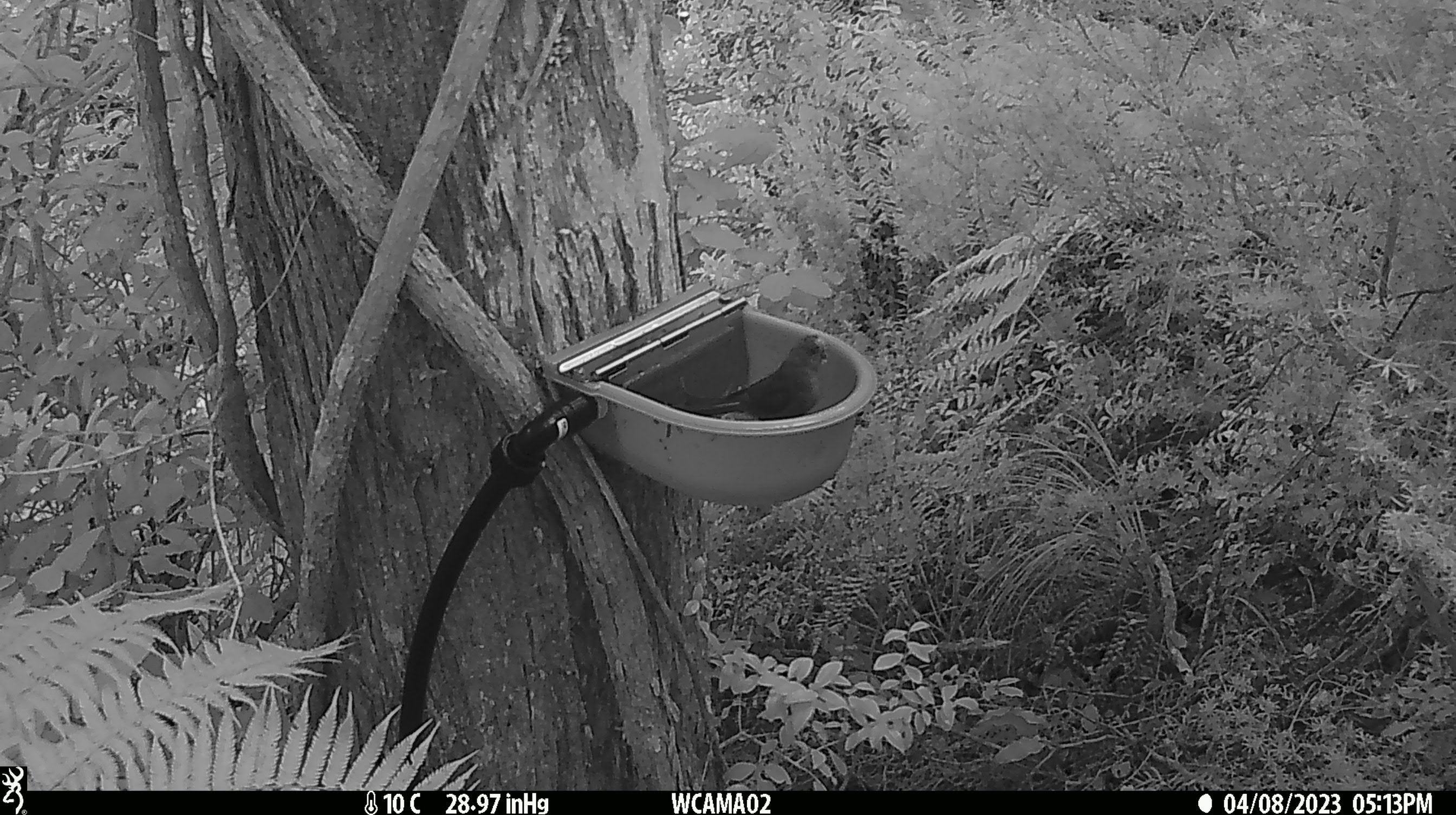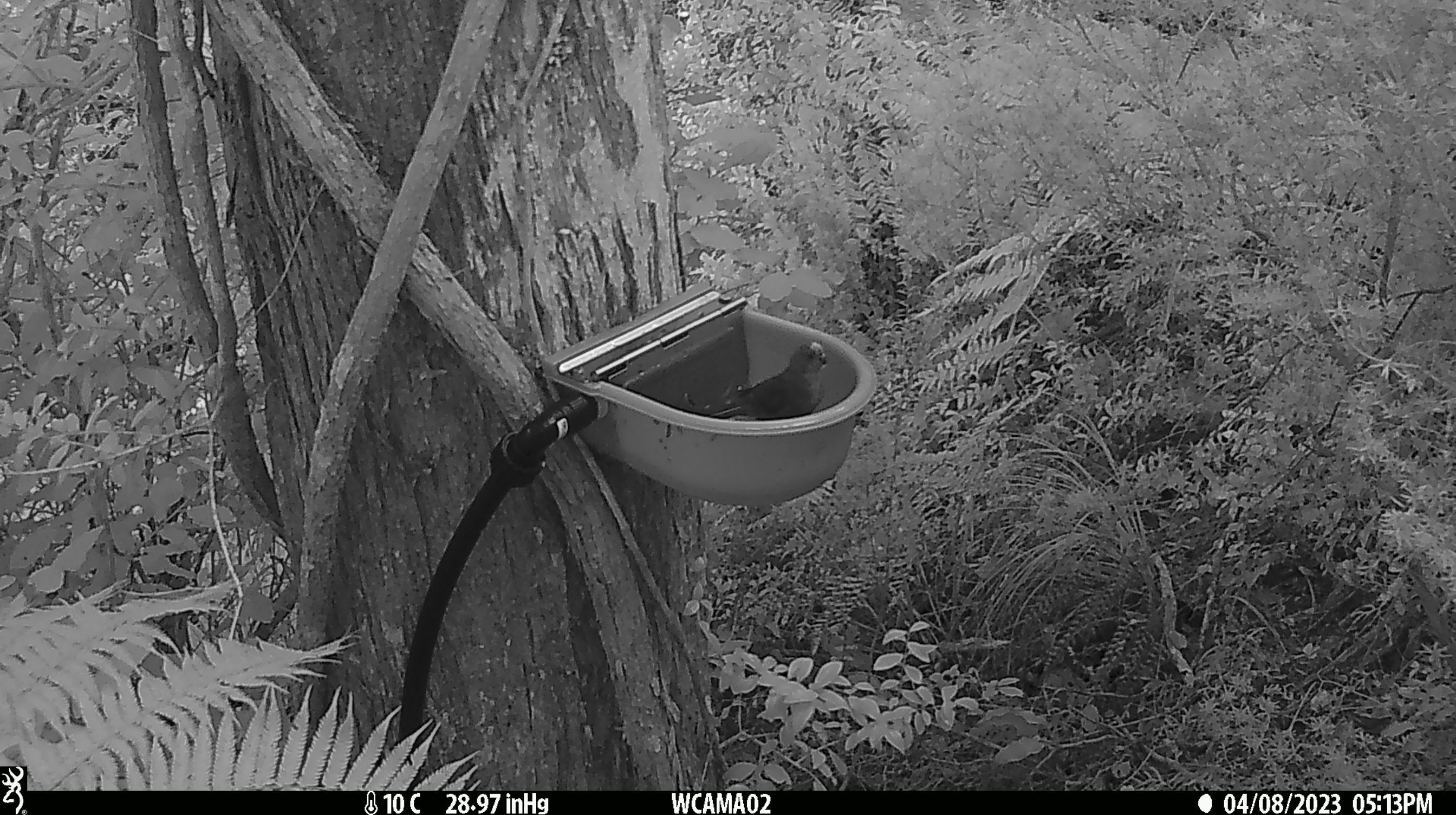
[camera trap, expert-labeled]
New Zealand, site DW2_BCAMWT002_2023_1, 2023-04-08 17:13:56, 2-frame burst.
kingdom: Animalia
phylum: Chordata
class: Aves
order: Psittaciformes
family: Psittaculidae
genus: Cyanoramphus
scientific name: Cyanoramphus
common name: parakeet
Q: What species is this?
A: Parakeet (Cyanoramphus).